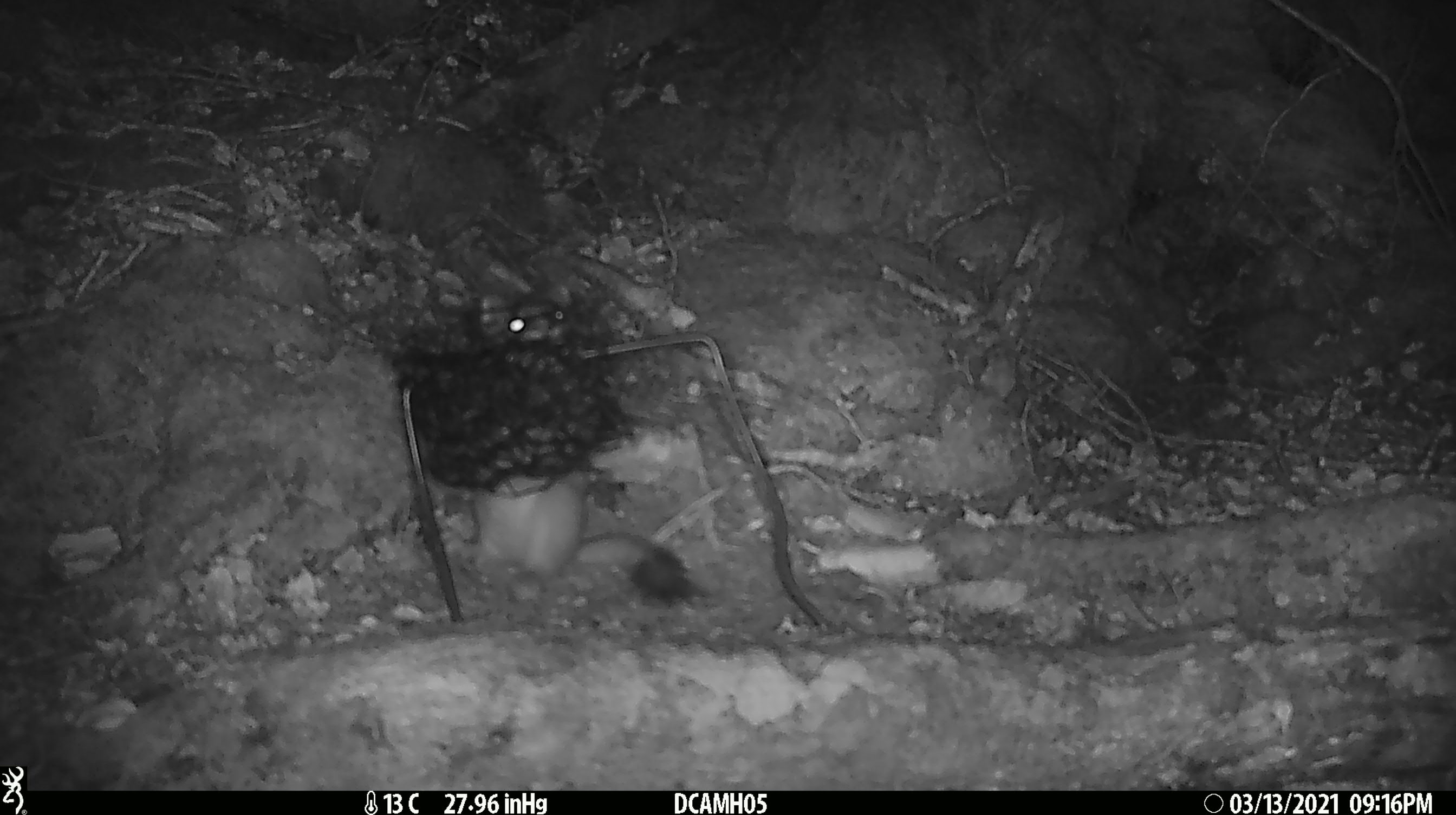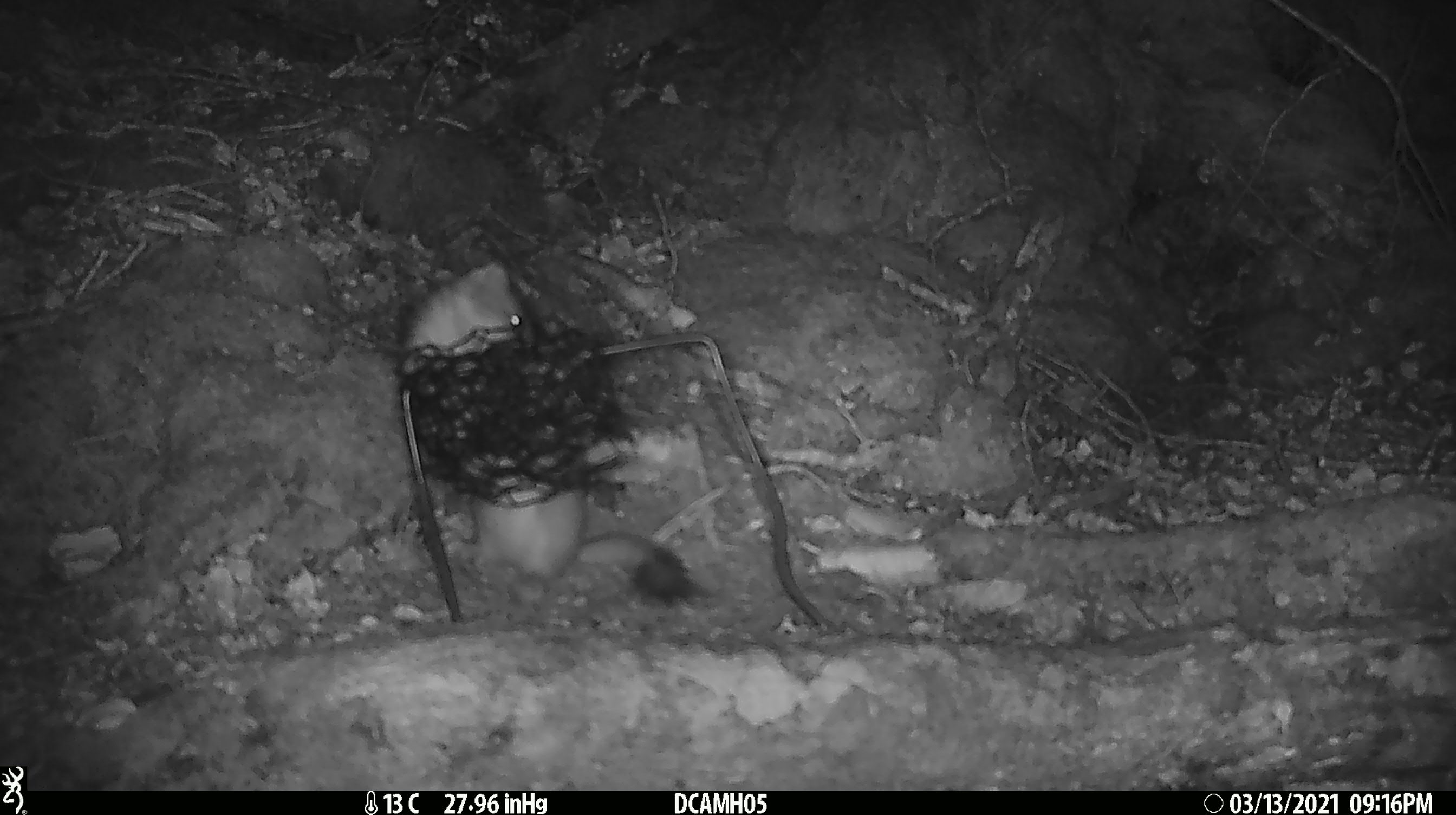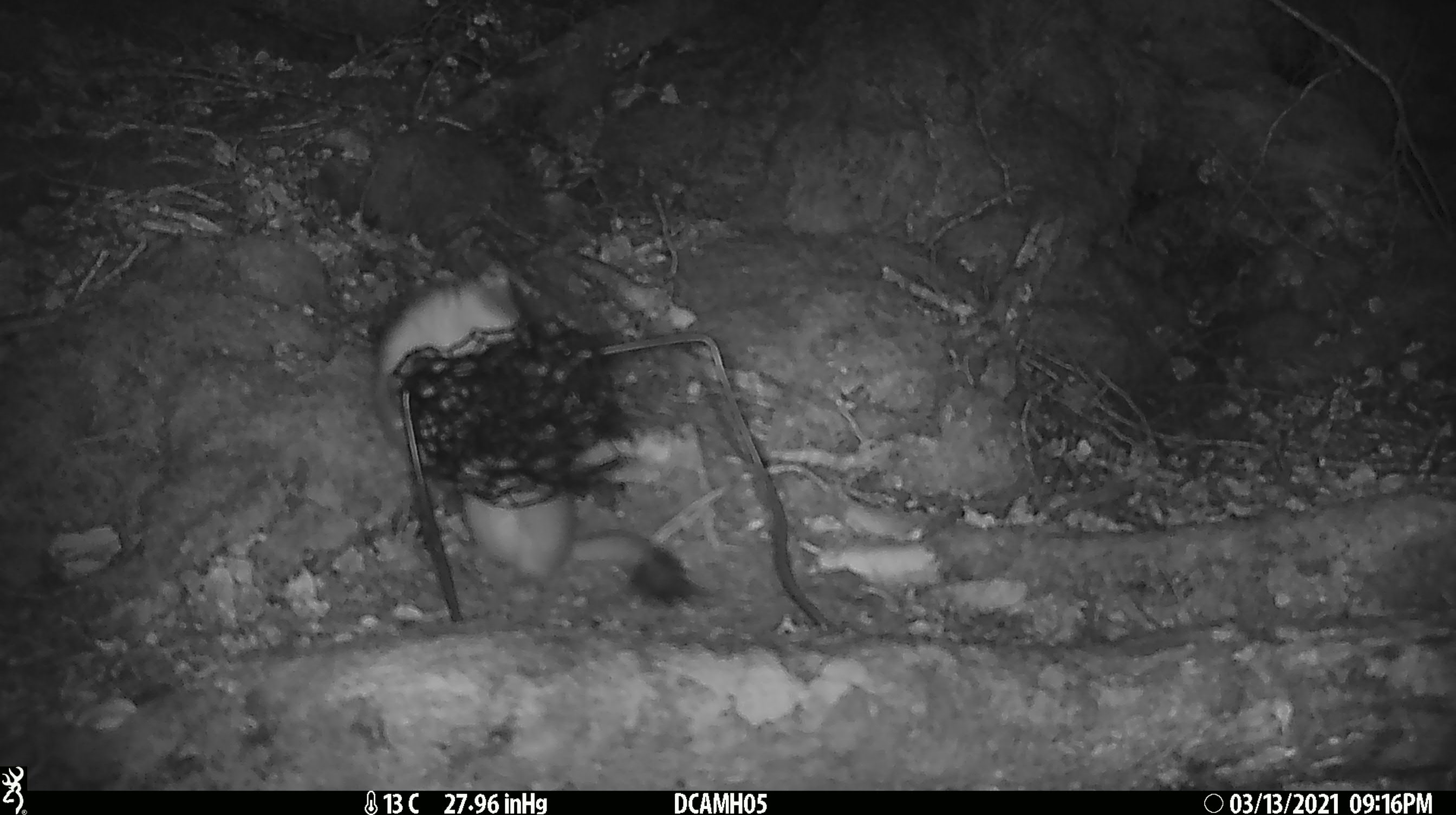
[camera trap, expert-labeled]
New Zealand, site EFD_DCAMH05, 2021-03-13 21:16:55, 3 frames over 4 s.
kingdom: Animalia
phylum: Chordata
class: Mammalia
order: Carnivora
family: Mustelidae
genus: Mustela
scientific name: Mustela erminea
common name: stoat